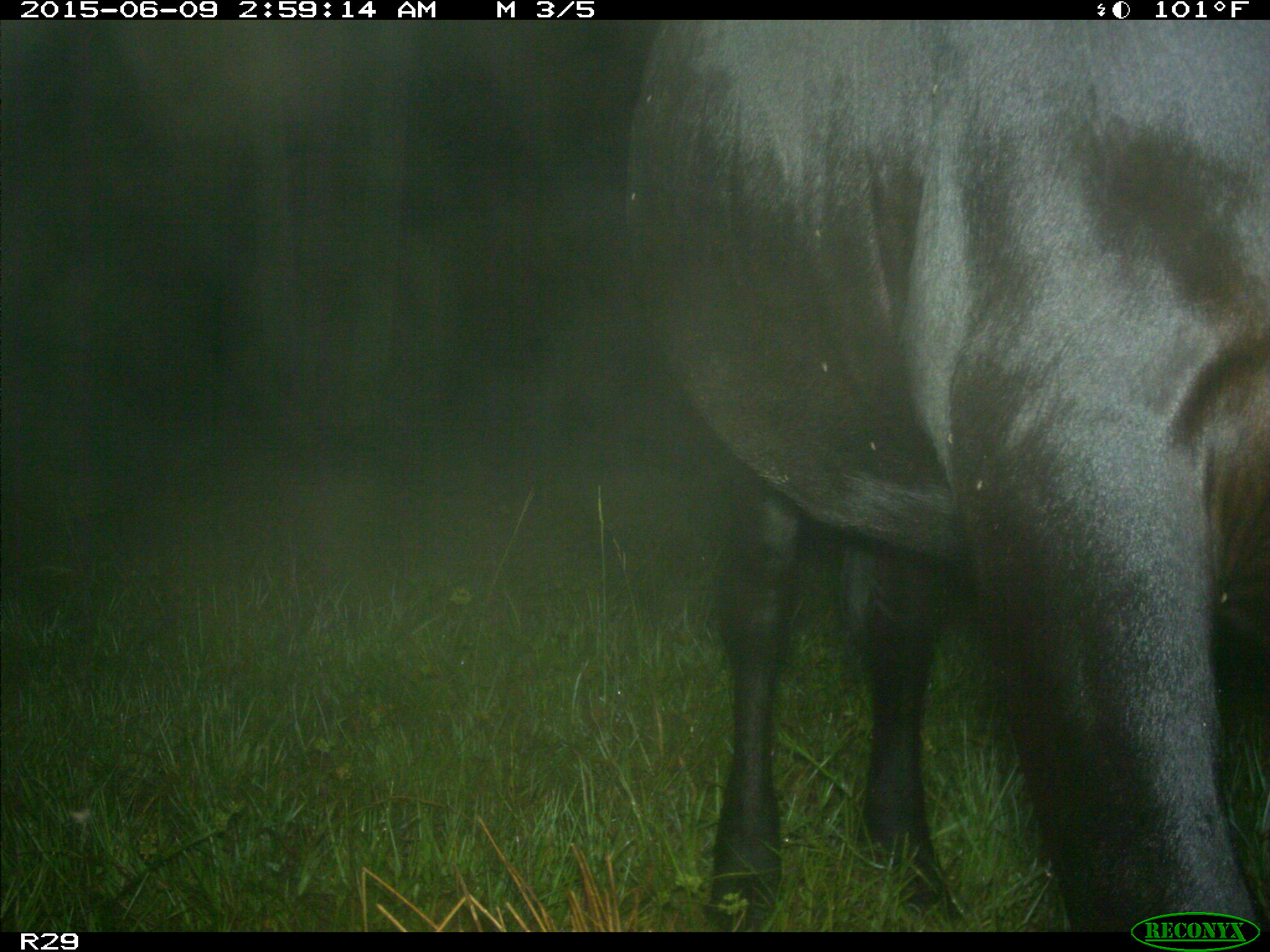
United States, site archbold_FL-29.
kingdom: Animalia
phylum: Chordata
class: Mammalia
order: Artiodactyla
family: Bovidae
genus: Bos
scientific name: Bos taurus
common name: domestic cow